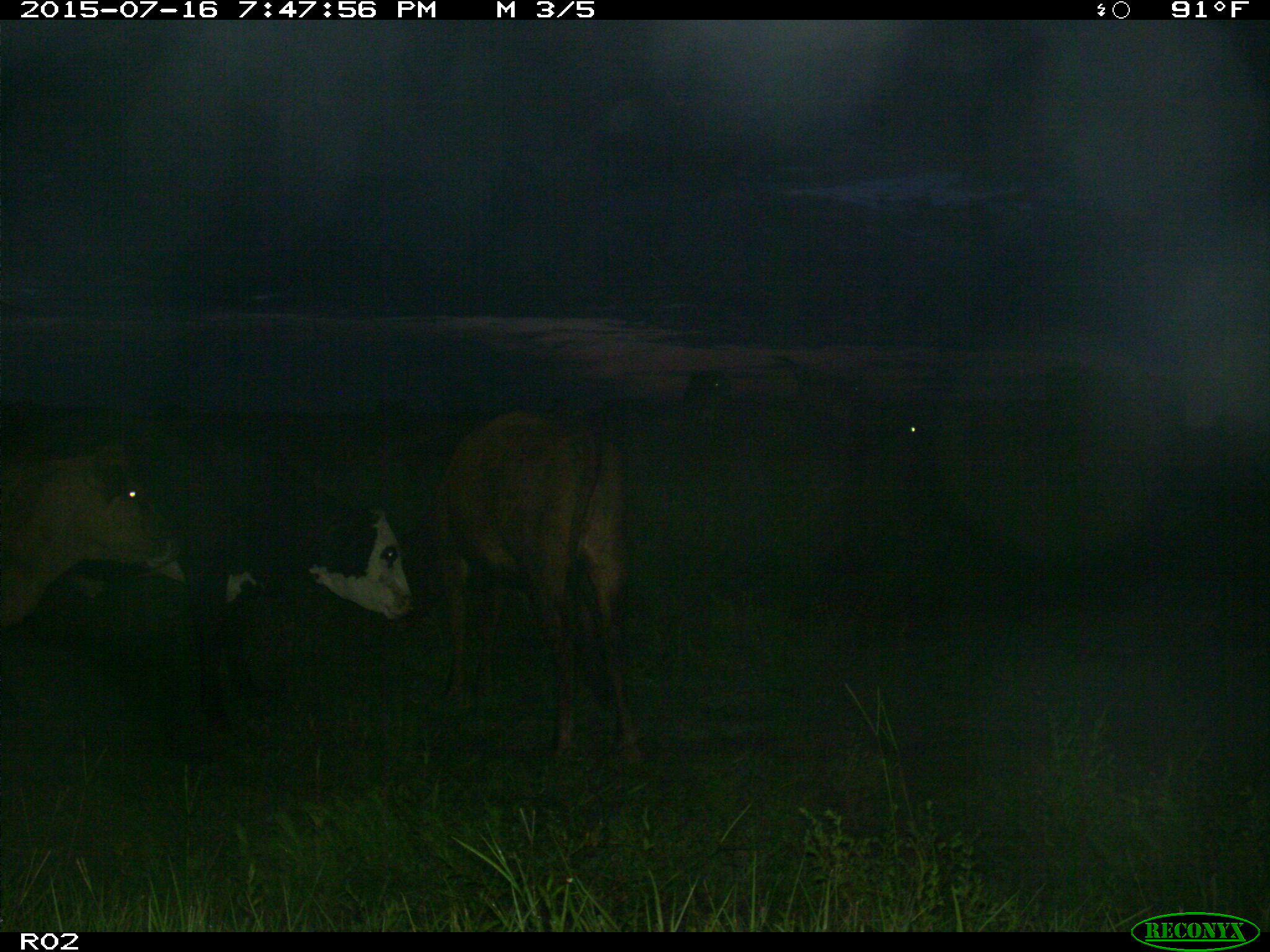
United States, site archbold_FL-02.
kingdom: Animalia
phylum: Chordata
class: Mammalia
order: Artiodactyla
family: Bovidae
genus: Bos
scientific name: Bos taurus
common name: domestic cow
Bos taurus (domestic cow).